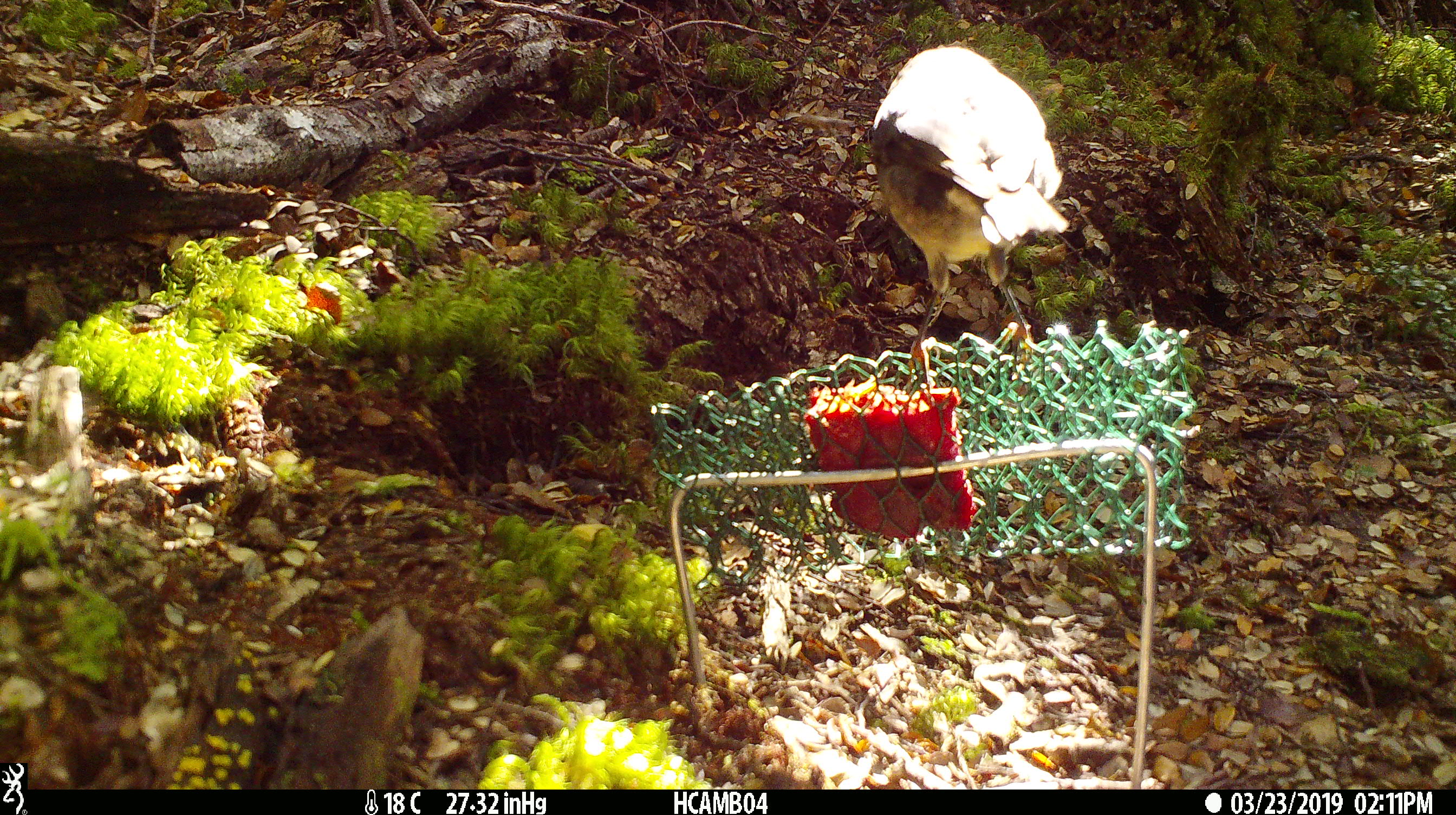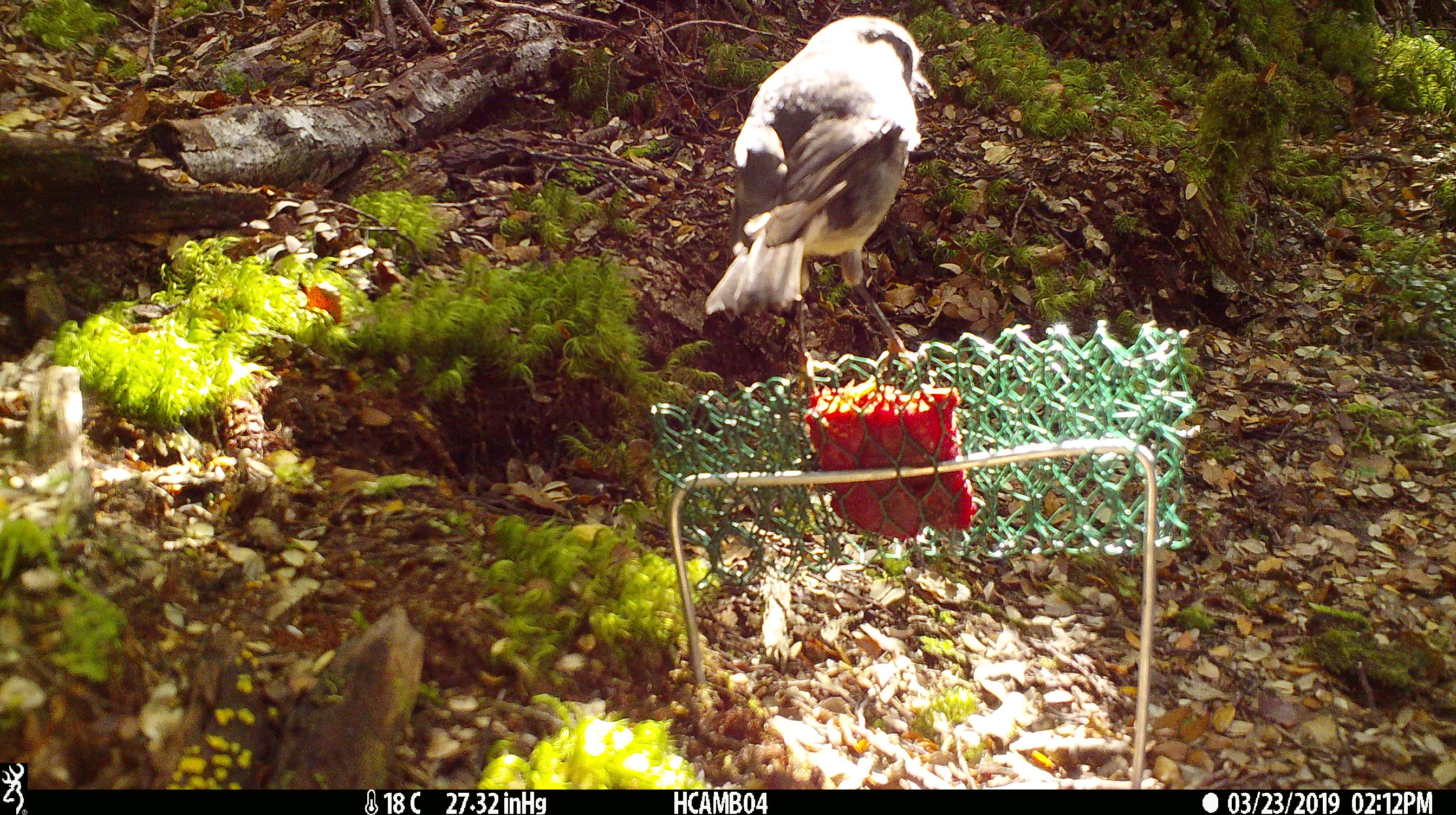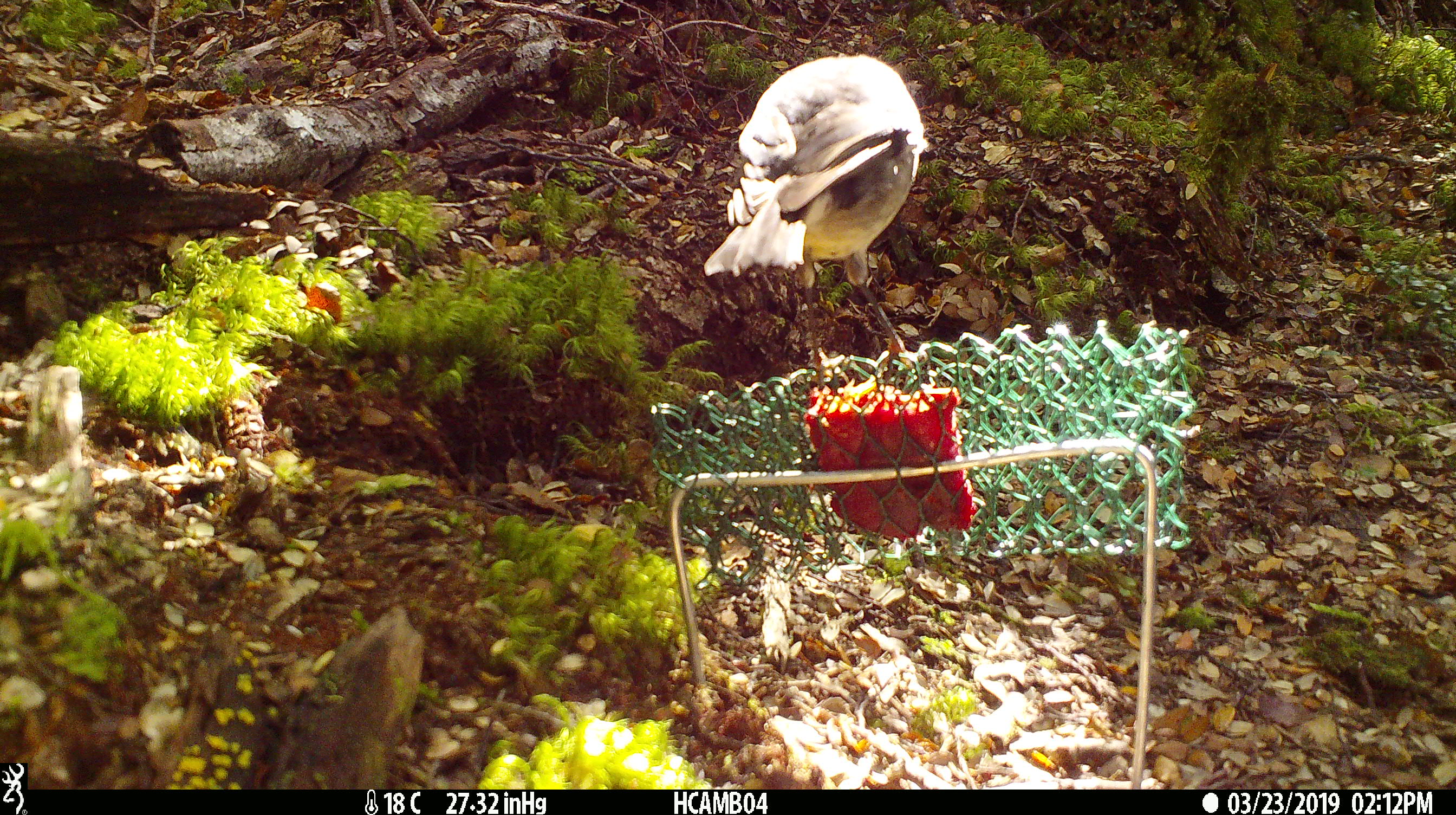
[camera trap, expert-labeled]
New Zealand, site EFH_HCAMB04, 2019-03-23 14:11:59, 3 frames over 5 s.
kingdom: Animalia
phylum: Chordata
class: Aves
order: Passeriformes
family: Petroicidae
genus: Petroica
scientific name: Petroica australis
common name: new zealand robin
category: robin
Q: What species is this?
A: Robin (new zealand robin) (Petroica australis).